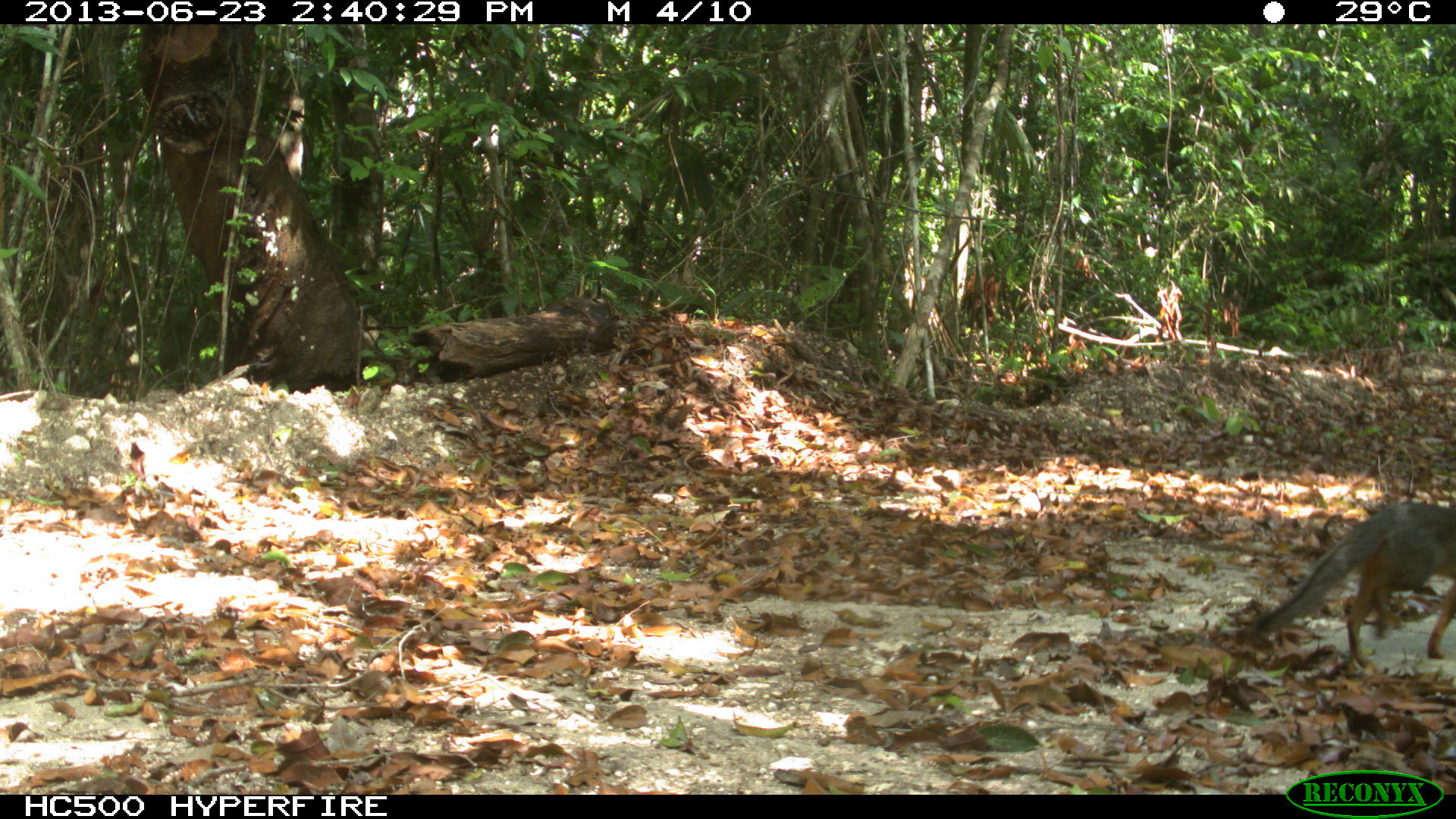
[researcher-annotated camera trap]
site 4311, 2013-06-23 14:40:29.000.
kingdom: Animalia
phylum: Chordata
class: Mammalia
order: Carnivora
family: Canidae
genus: Urocyon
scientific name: Urocyon cinereoargenteus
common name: gray fox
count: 1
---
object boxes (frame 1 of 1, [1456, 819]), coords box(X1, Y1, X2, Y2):
urocyon cinereoargenteus: box(1247, 498, 1456, 676)